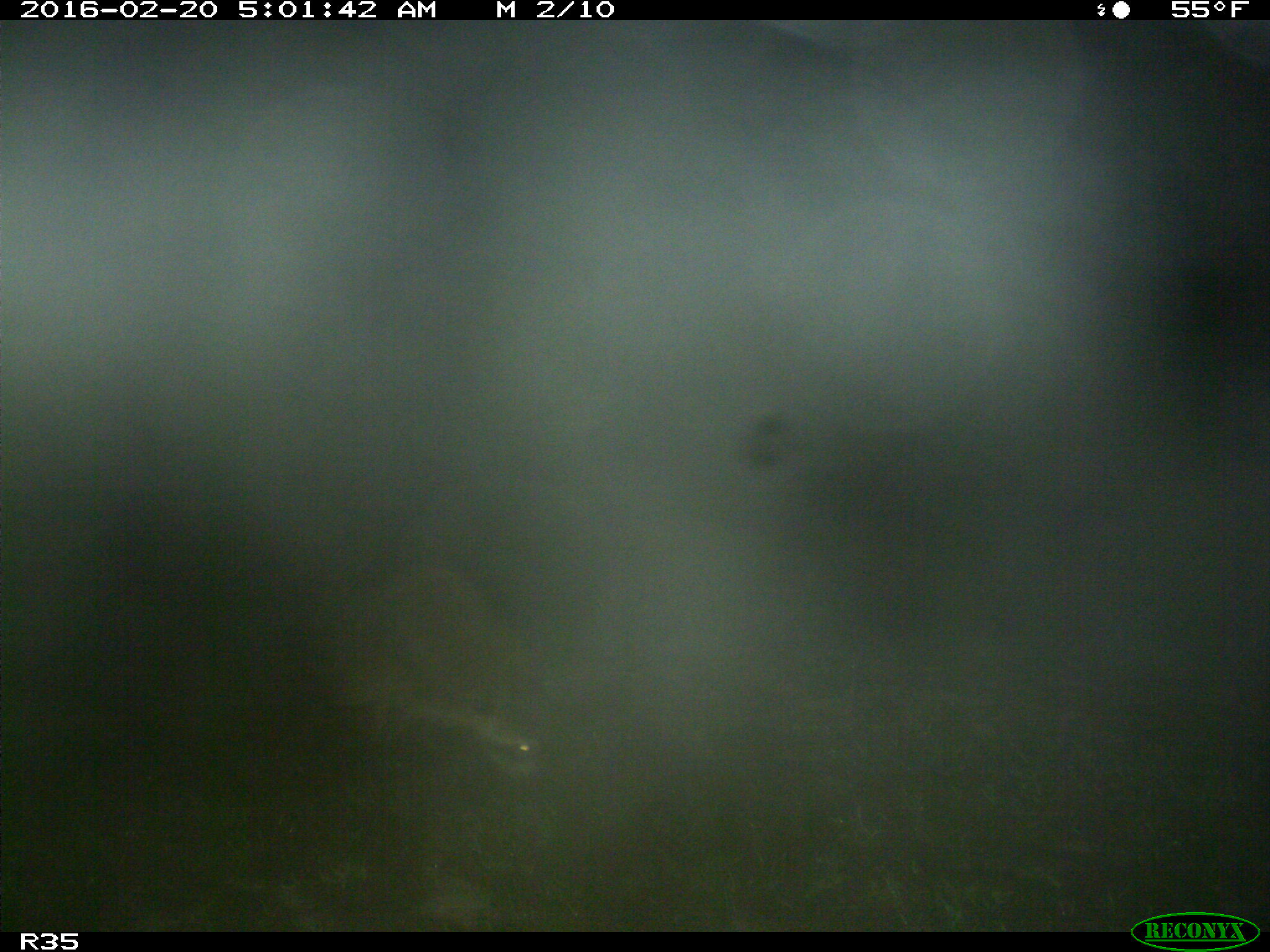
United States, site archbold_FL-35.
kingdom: Animalia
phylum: Chordata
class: Mammalia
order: Carnivora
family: Procyonidae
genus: Procyon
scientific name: Procyon lotor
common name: common raccoon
Procyon lotor (common raccoon).